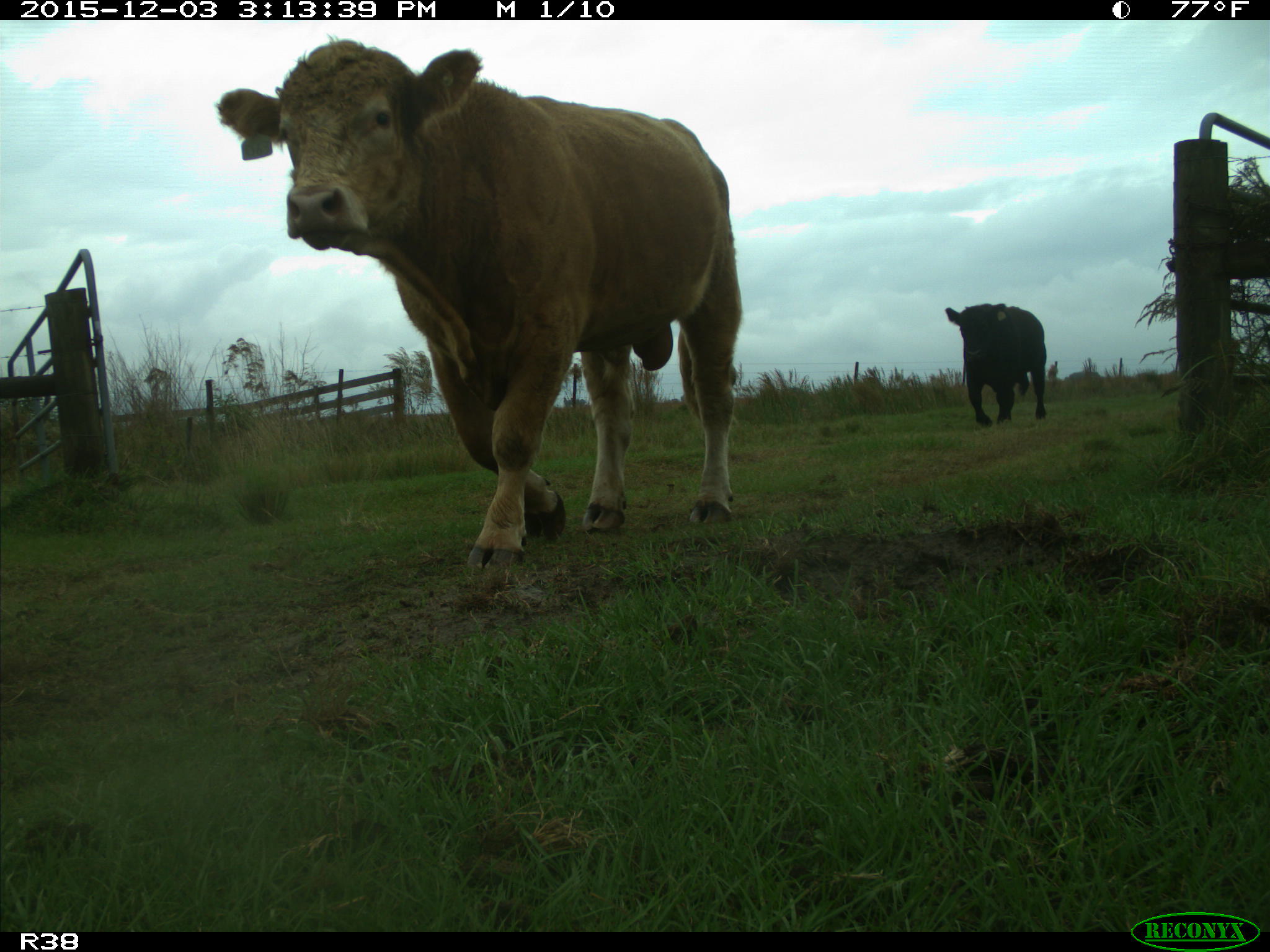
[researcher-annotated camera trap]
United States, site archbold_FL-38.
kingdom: Animalia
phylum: Chordata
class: Mammalia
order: Artiodactyla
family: Bovidae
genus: Bos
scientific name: Bos taurus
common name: domestic cow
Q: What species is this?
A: Bos taurus (domestic cow).